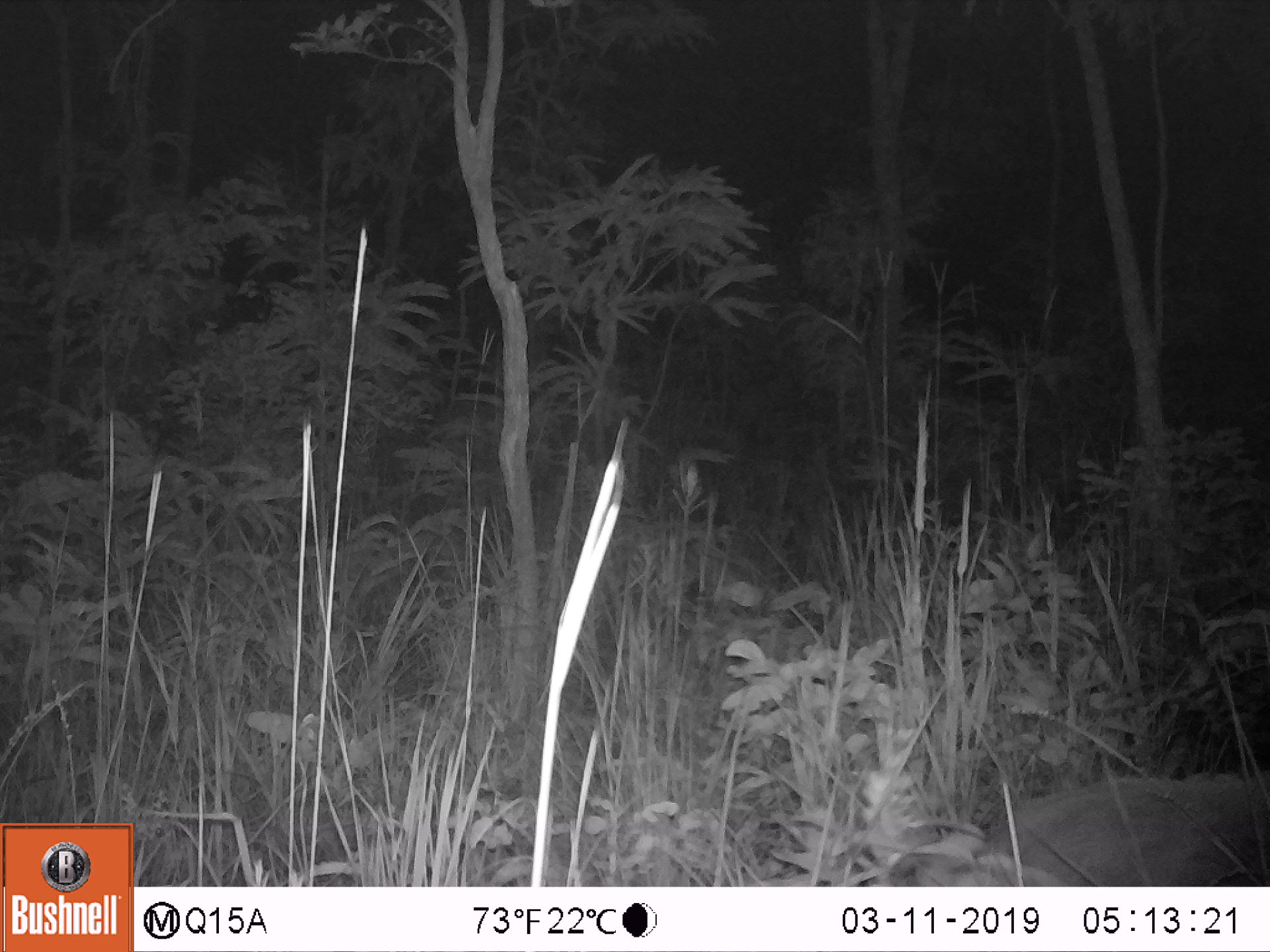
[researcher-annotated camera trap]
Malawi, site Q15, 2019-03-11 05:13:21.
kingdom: Animalia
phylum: Chordata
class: Mammalia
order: Artiodactyla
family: Suidae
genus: Potamochoerus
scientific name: Potamochoerus larvatus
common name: bushpig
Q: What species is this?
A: Bushpig (Potamochoerus larvatus).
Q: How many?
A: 1.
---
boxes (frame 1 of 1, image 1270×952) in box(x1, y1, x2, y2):
bushpig: box(967, 772, 1269, 887)